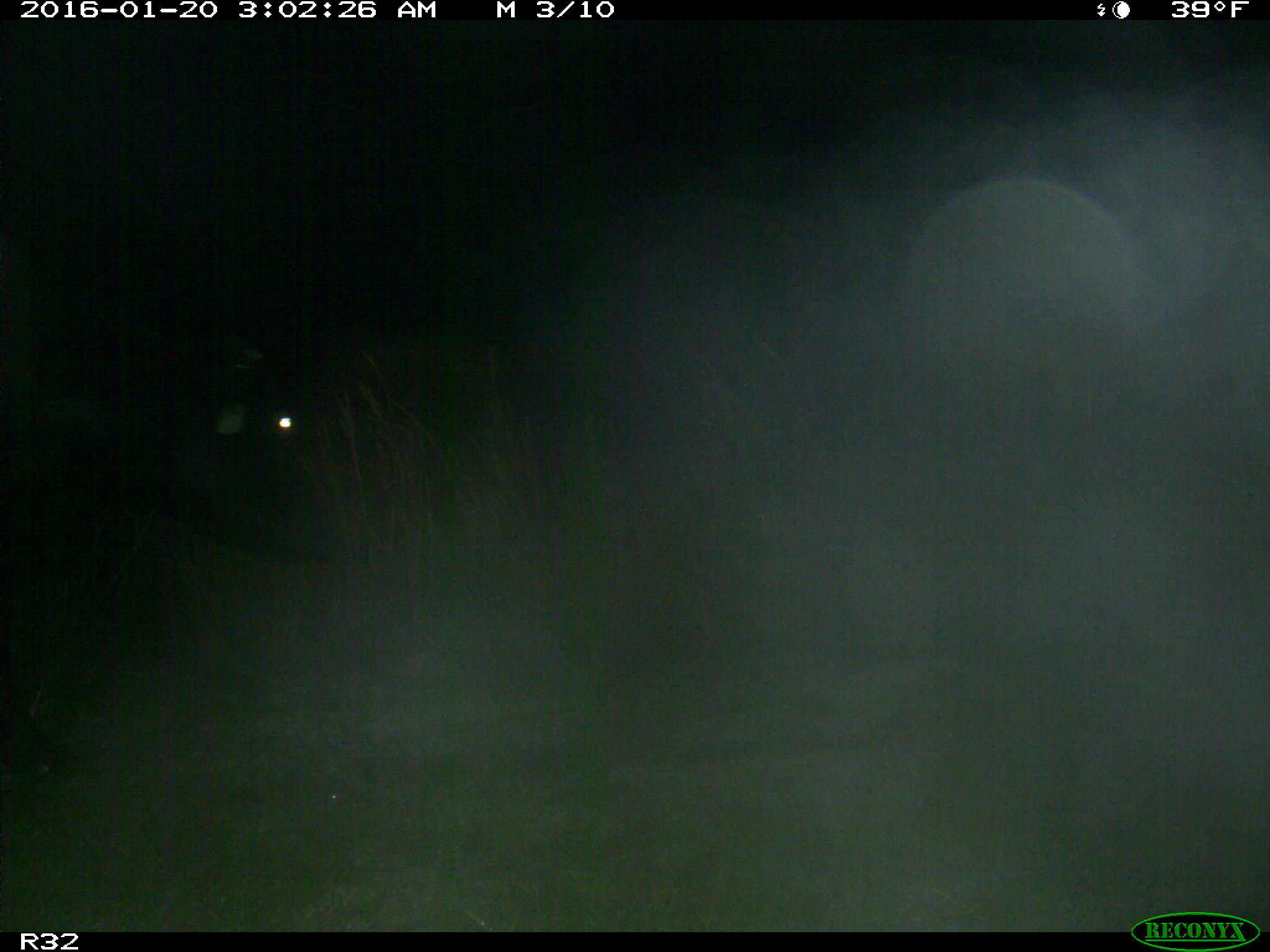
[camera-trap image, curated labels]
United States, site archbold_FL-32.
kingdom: Animalia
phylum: Chordata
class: Mammalia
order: Artiodactyla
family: Bovidae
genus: Bos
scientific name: Bos taurus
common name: domestic cow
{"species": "Bos taurus (domestic cow)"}